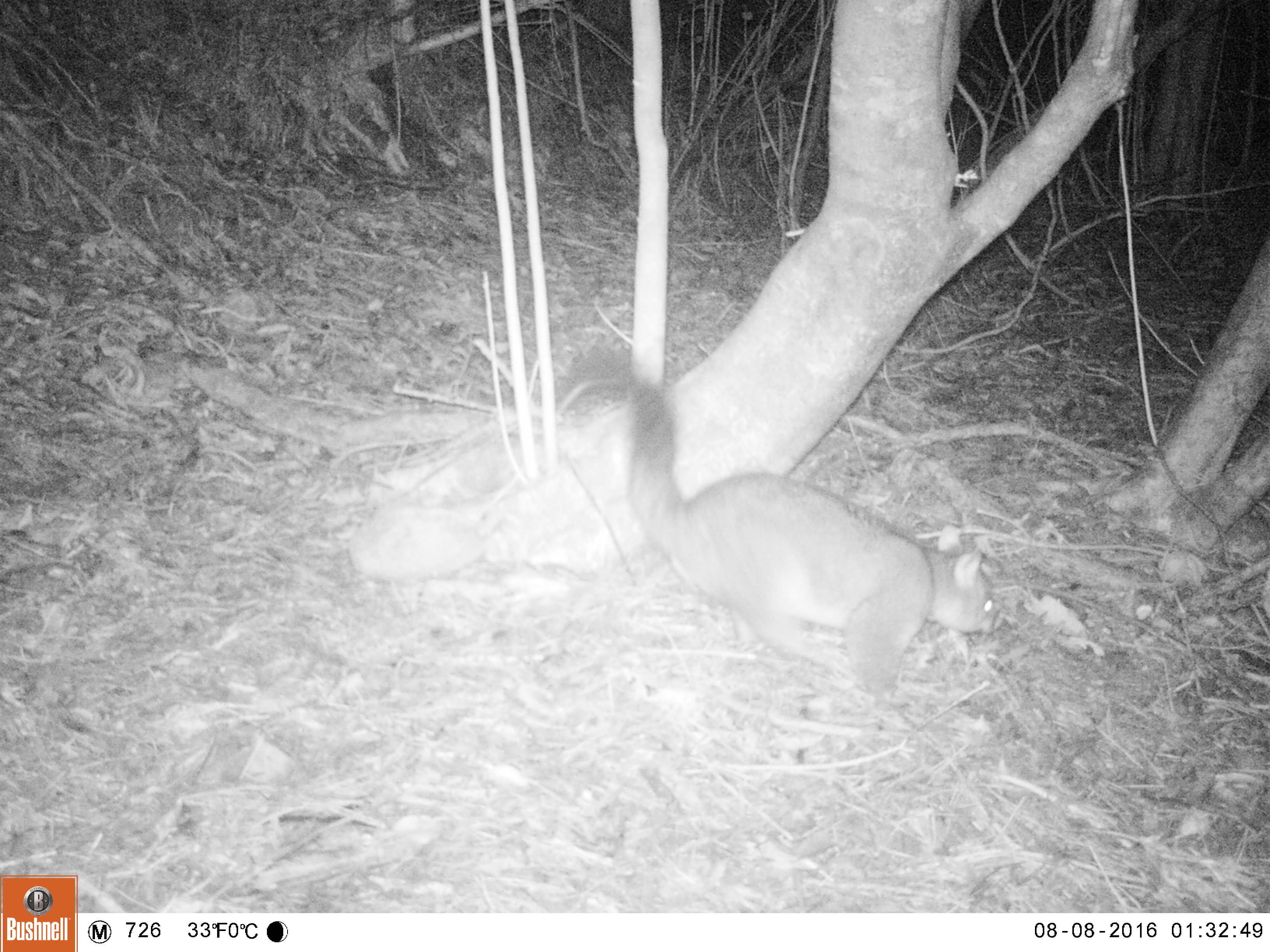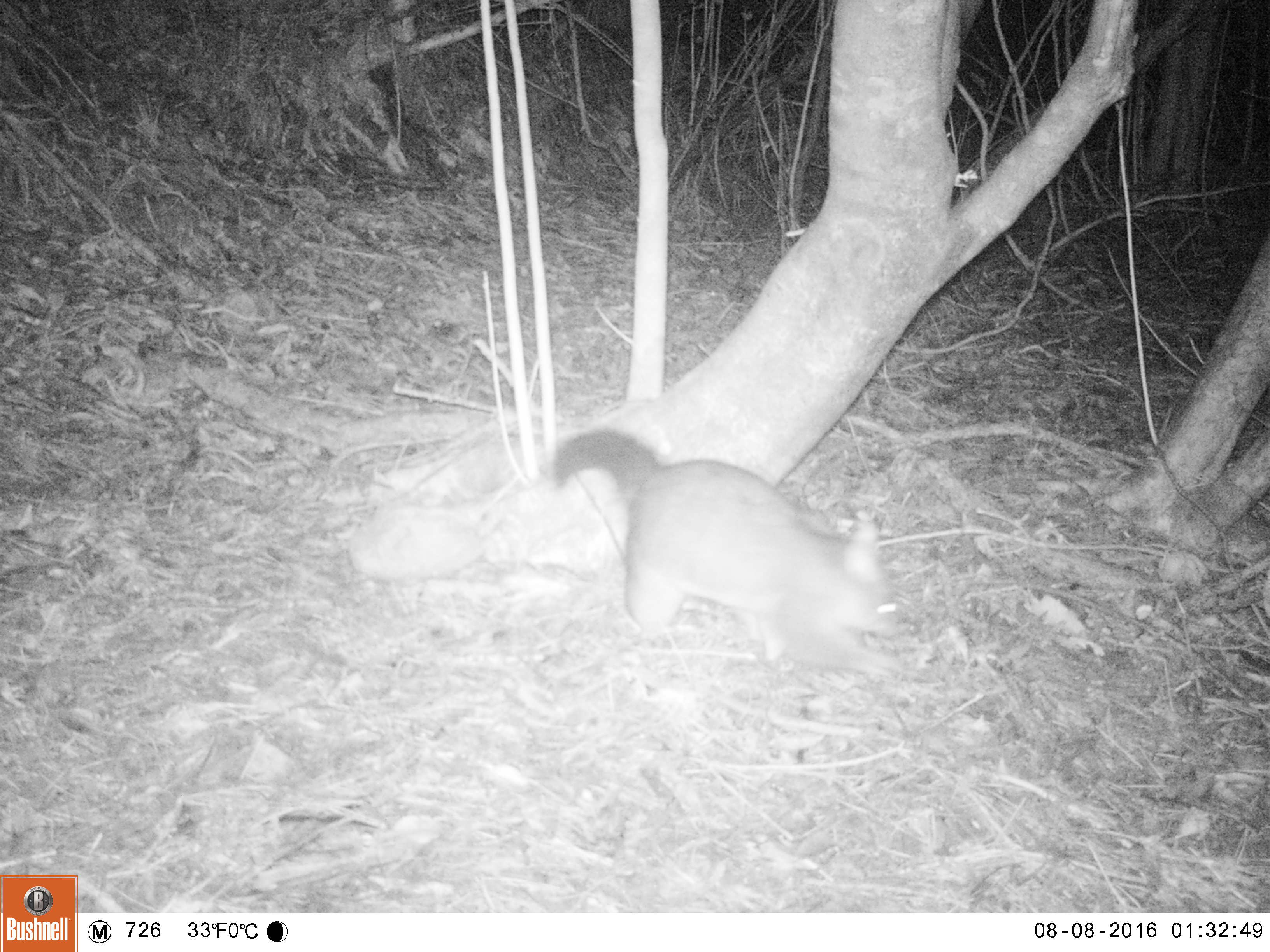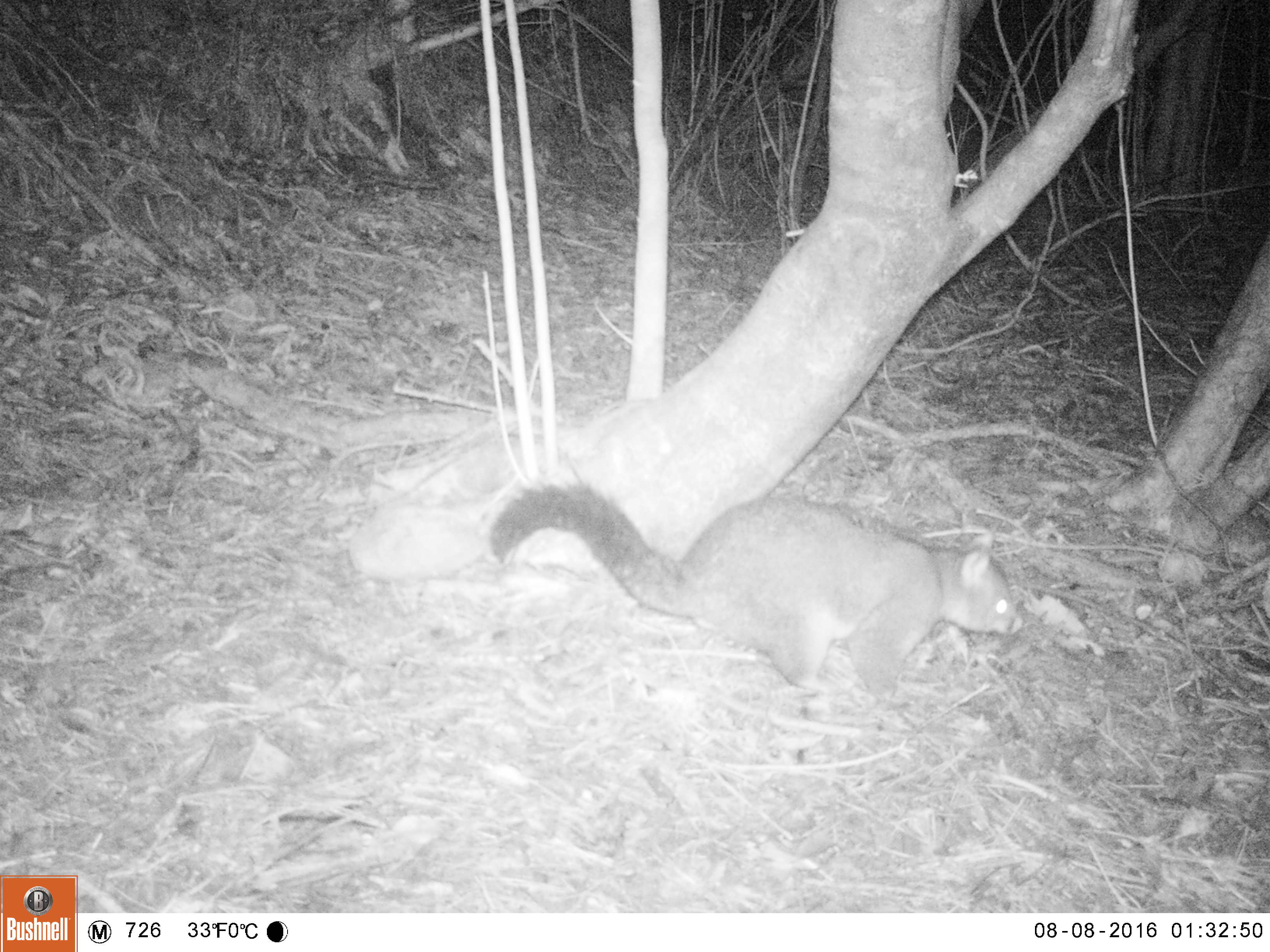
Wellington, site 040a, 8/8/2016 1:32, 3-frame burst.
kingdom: Animalia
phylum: Chordata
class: Mammalia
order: Didelphimorphia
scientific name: Didelphimorphia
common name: possum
Possum (Didelphimorphia).